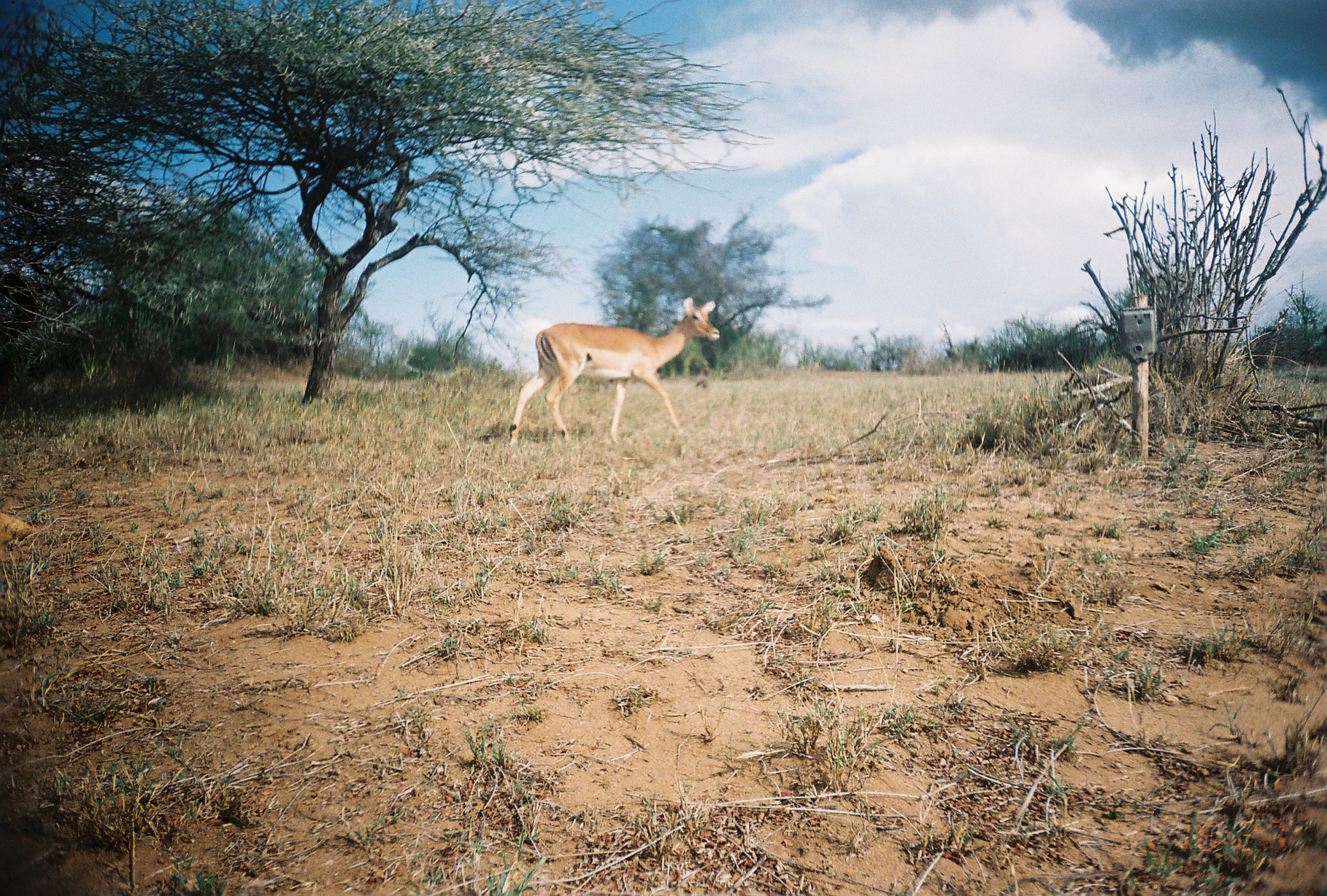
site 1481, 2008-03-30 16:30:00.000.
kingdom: Animalia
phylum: Chordata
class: Mammalia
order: Artiodactyla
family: Bovidae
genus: Aepyceros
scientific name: Aepyceros melampus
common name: impala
Aepyceros melampus (impala), count 1.